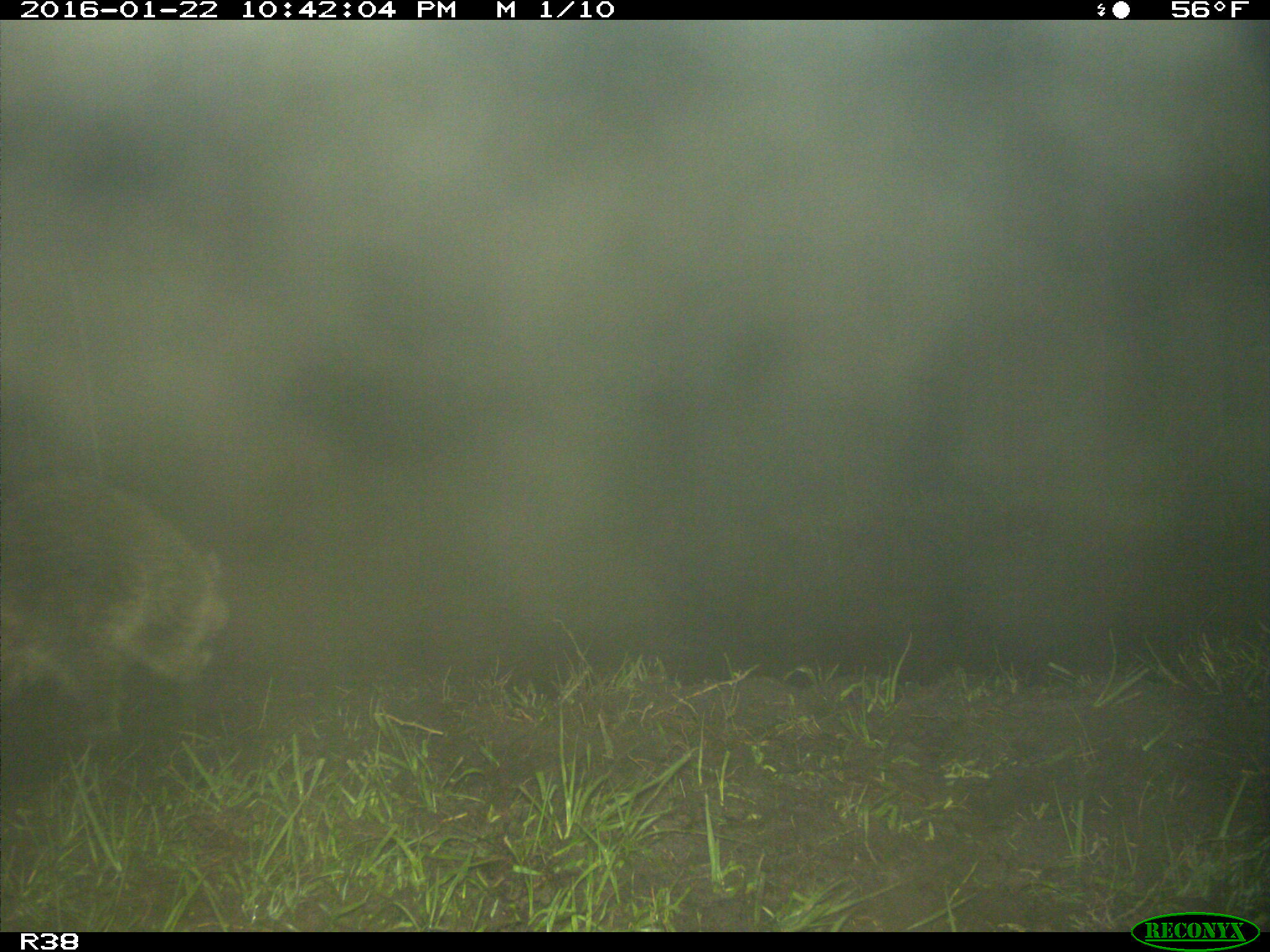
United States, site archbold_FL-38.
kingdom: Animalia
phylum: Chordata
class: Mammalia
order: Carnivora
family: Procyonidae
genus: Procyon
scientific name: Procyon lotor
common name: common raccoon